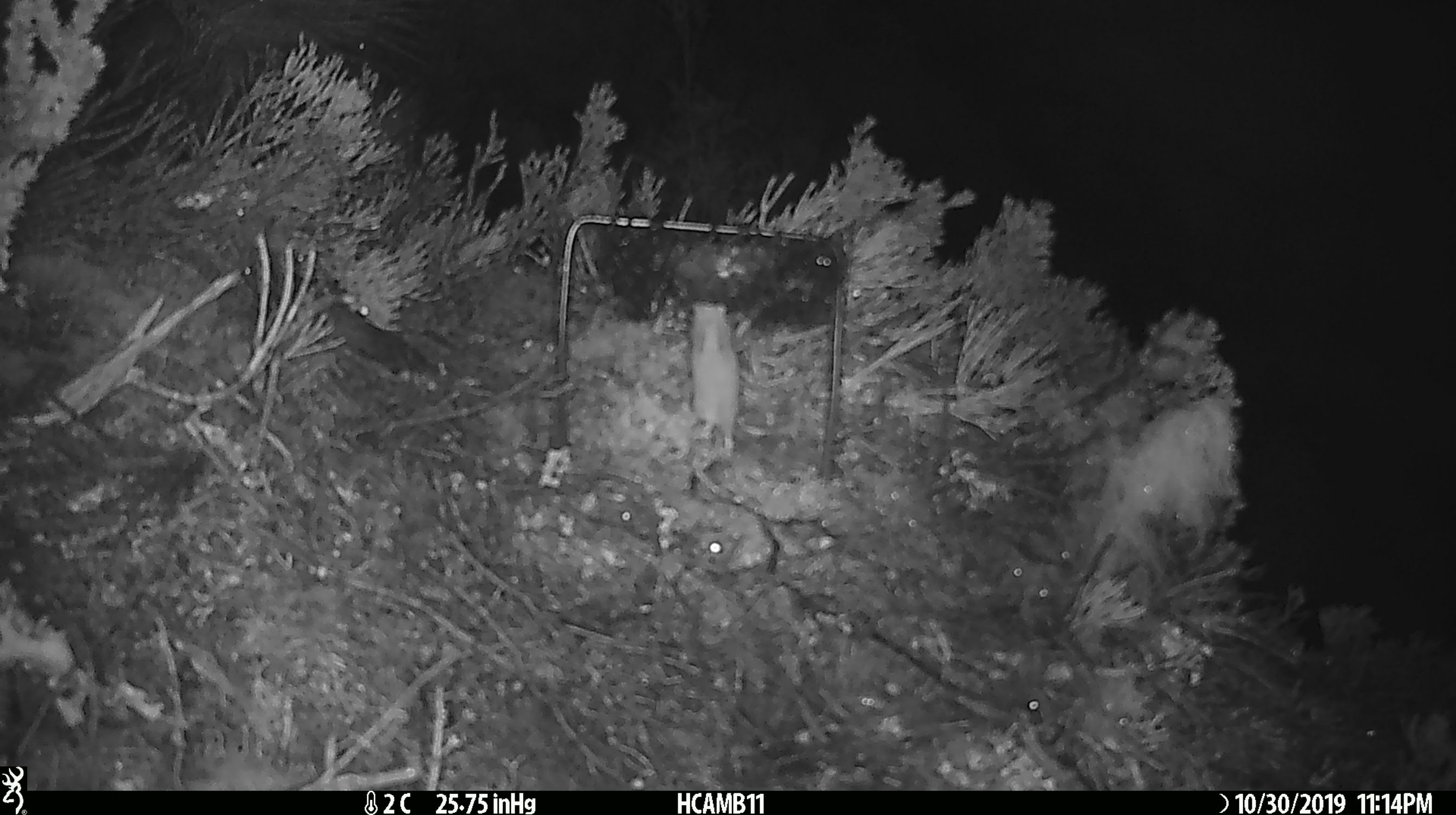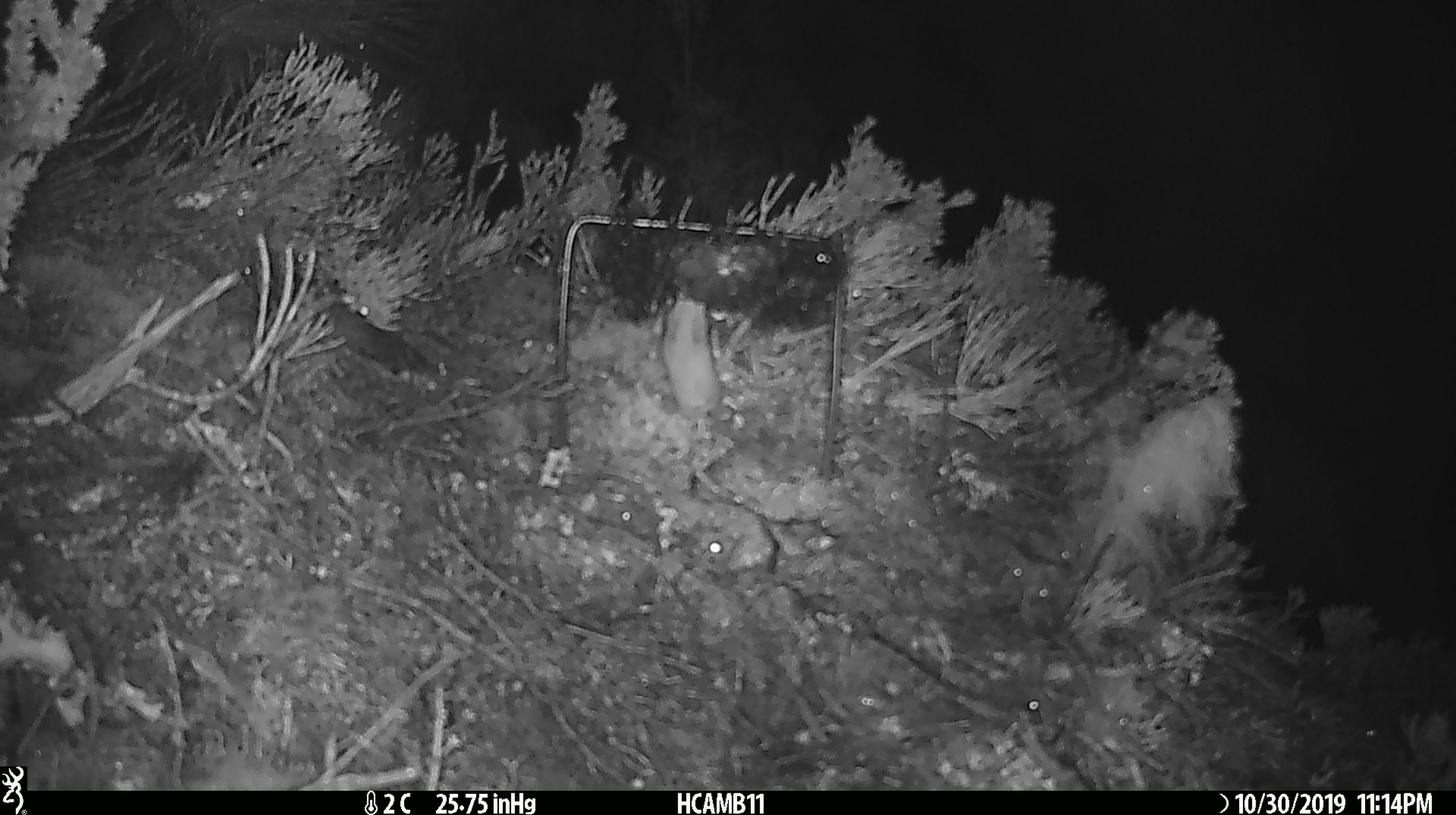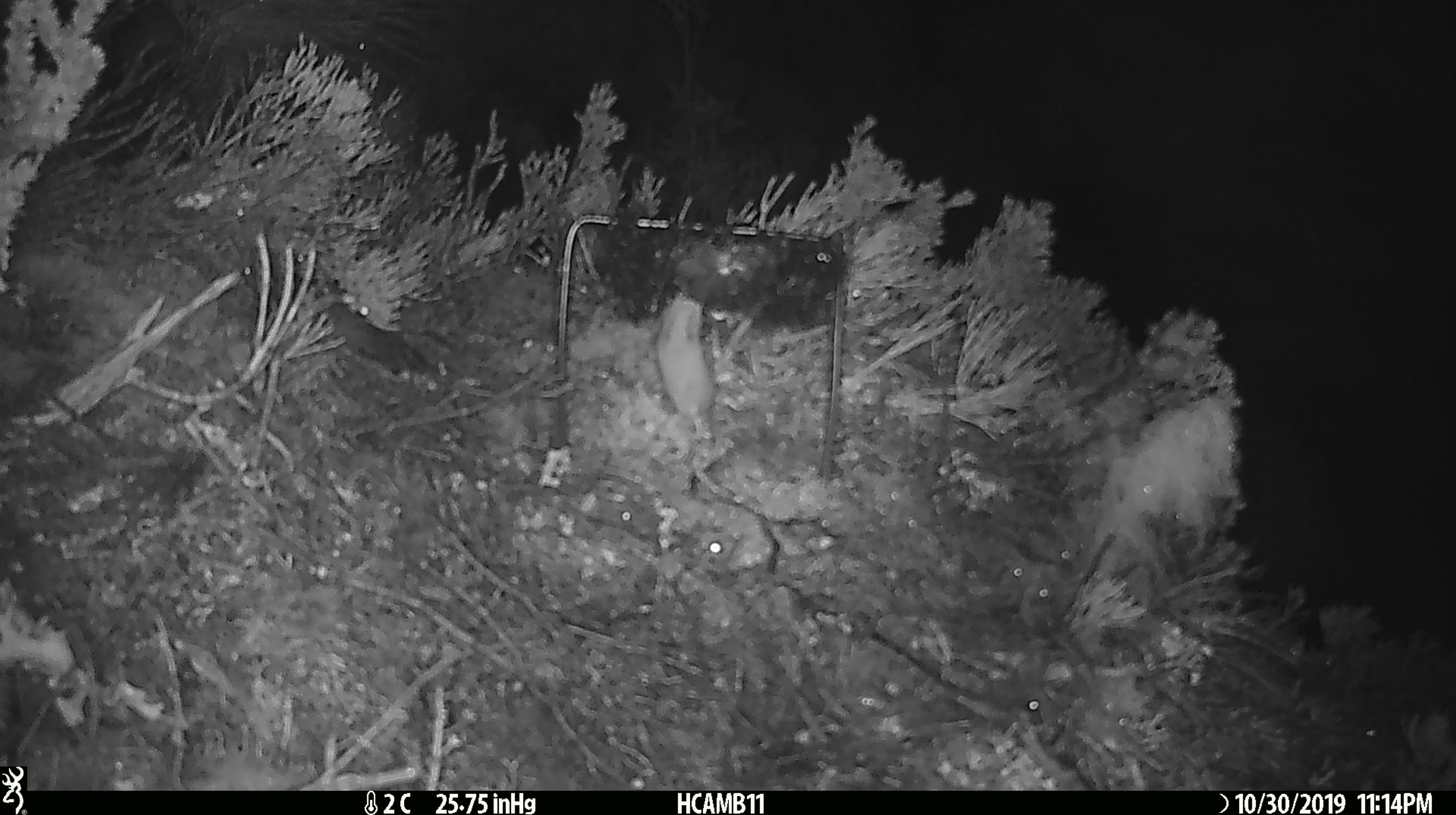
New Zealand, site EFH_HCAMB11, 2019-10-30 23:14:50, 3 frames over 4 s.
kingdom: Animalia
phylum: Chordata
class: Mammalia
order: Rodentia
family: Muridae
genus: Mus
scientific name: Mus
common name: mouse